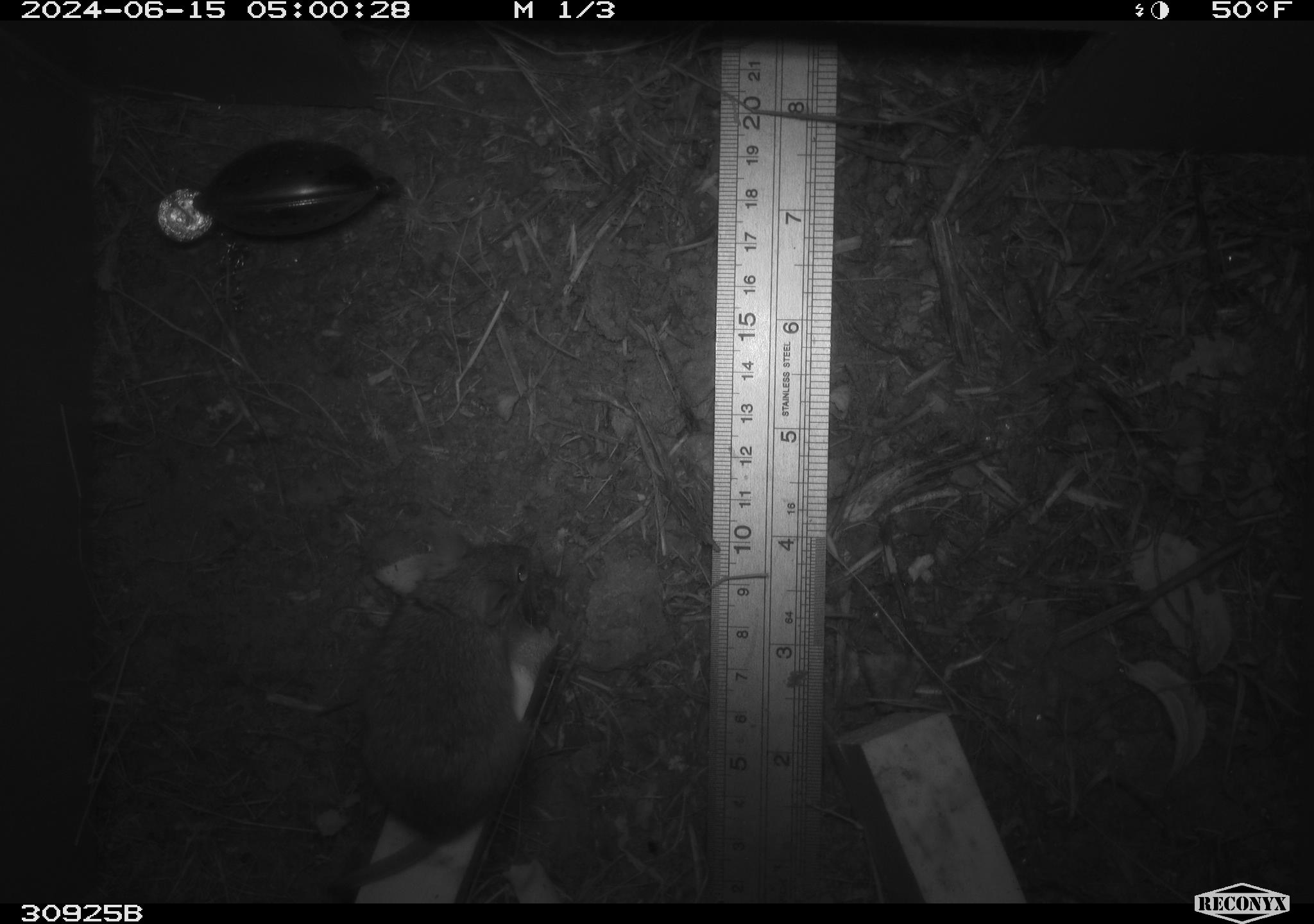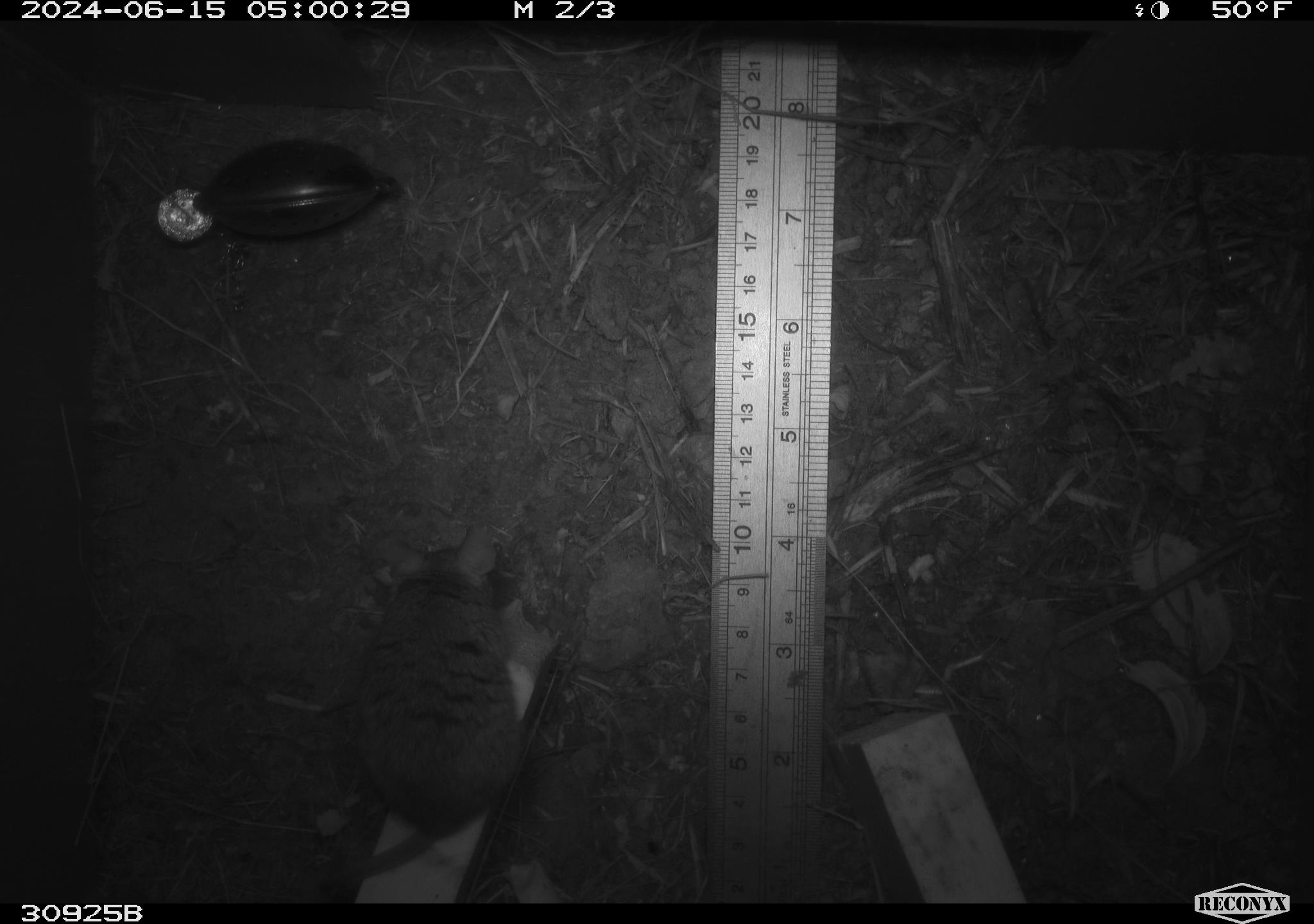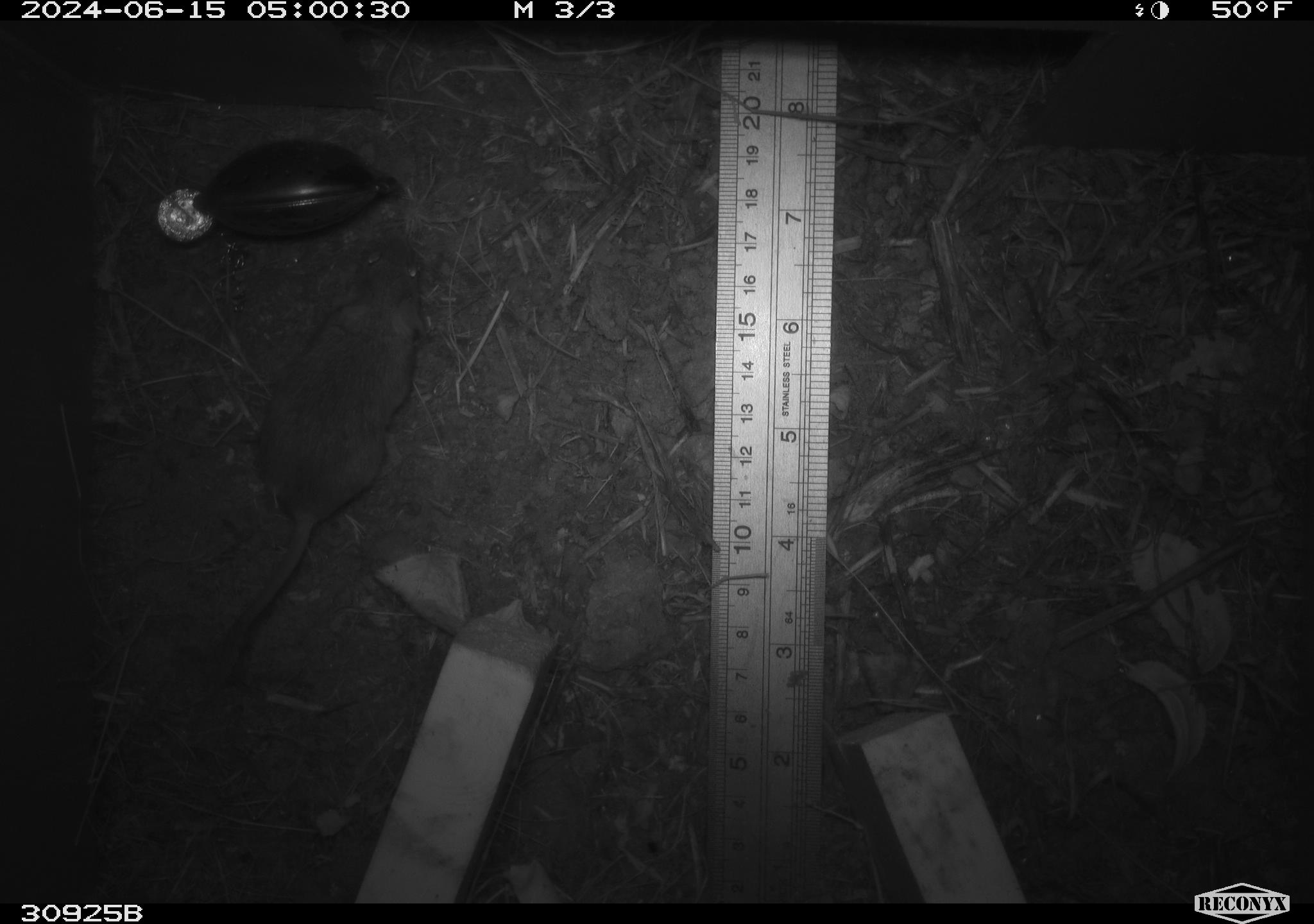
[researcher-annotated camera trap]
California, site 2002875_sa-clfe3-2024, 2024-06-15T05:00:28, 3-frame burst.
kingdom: Animalia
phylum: Chordata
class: Mammalia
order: Rodentia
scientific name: Rodentia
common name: rodent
Rodent (Rodentia).